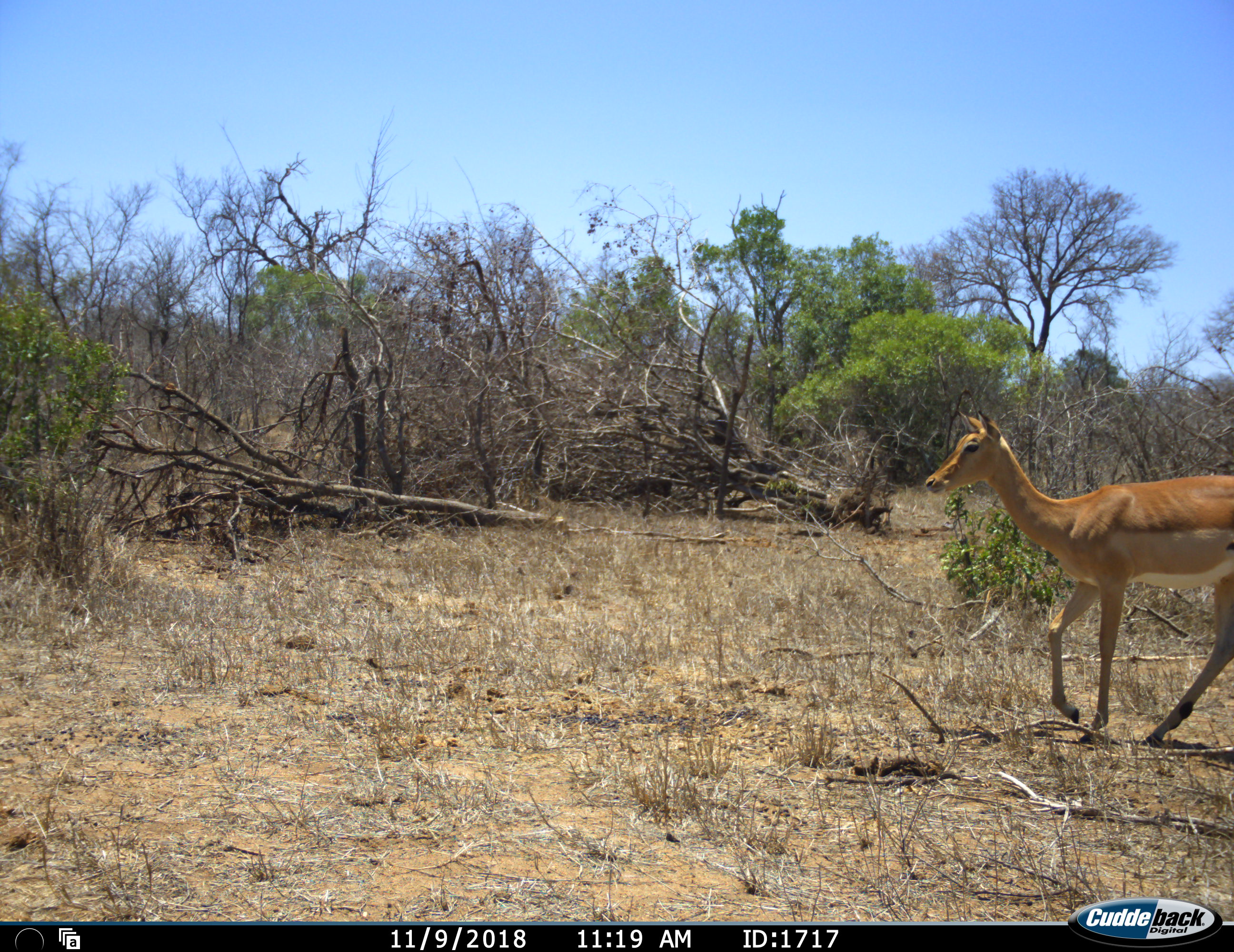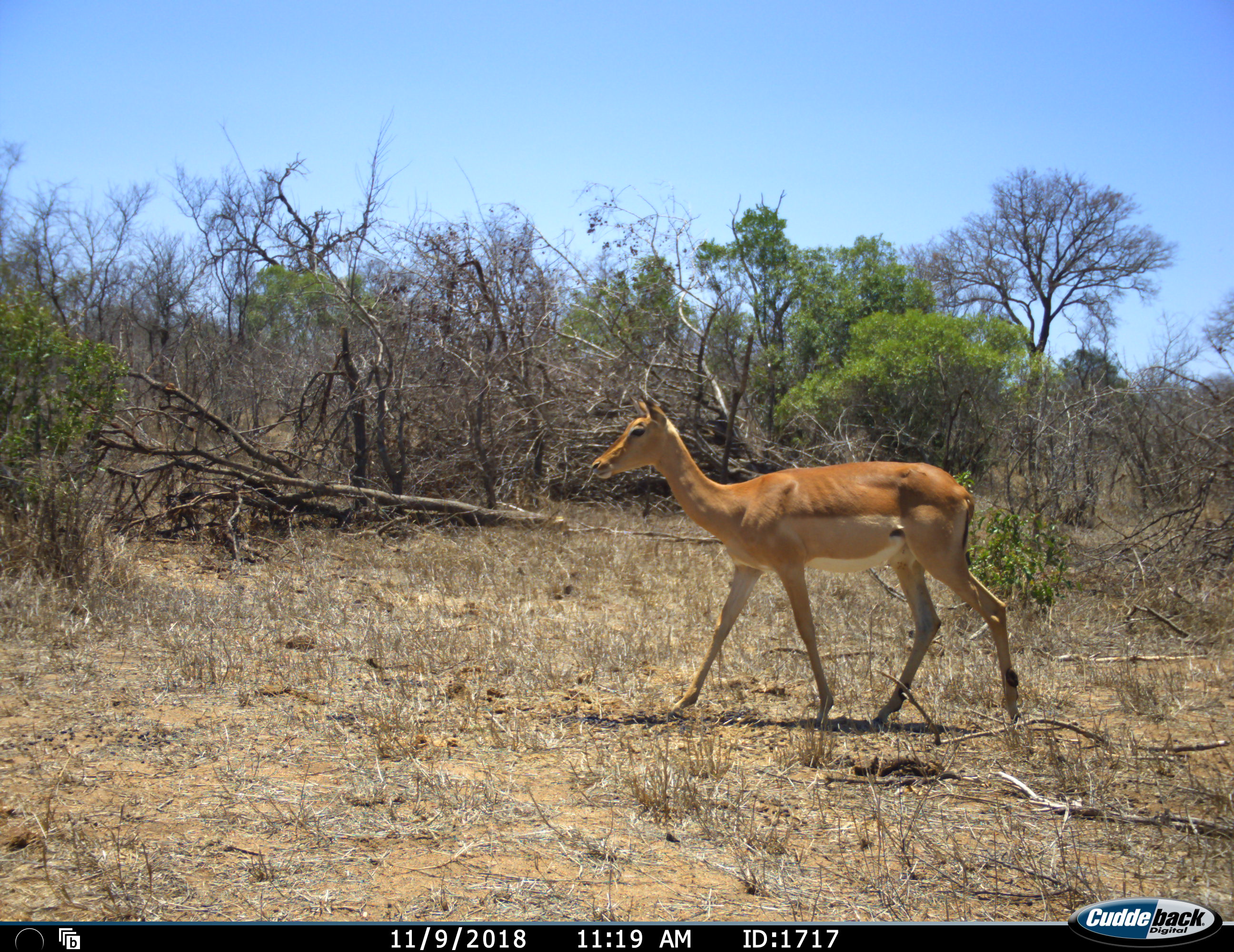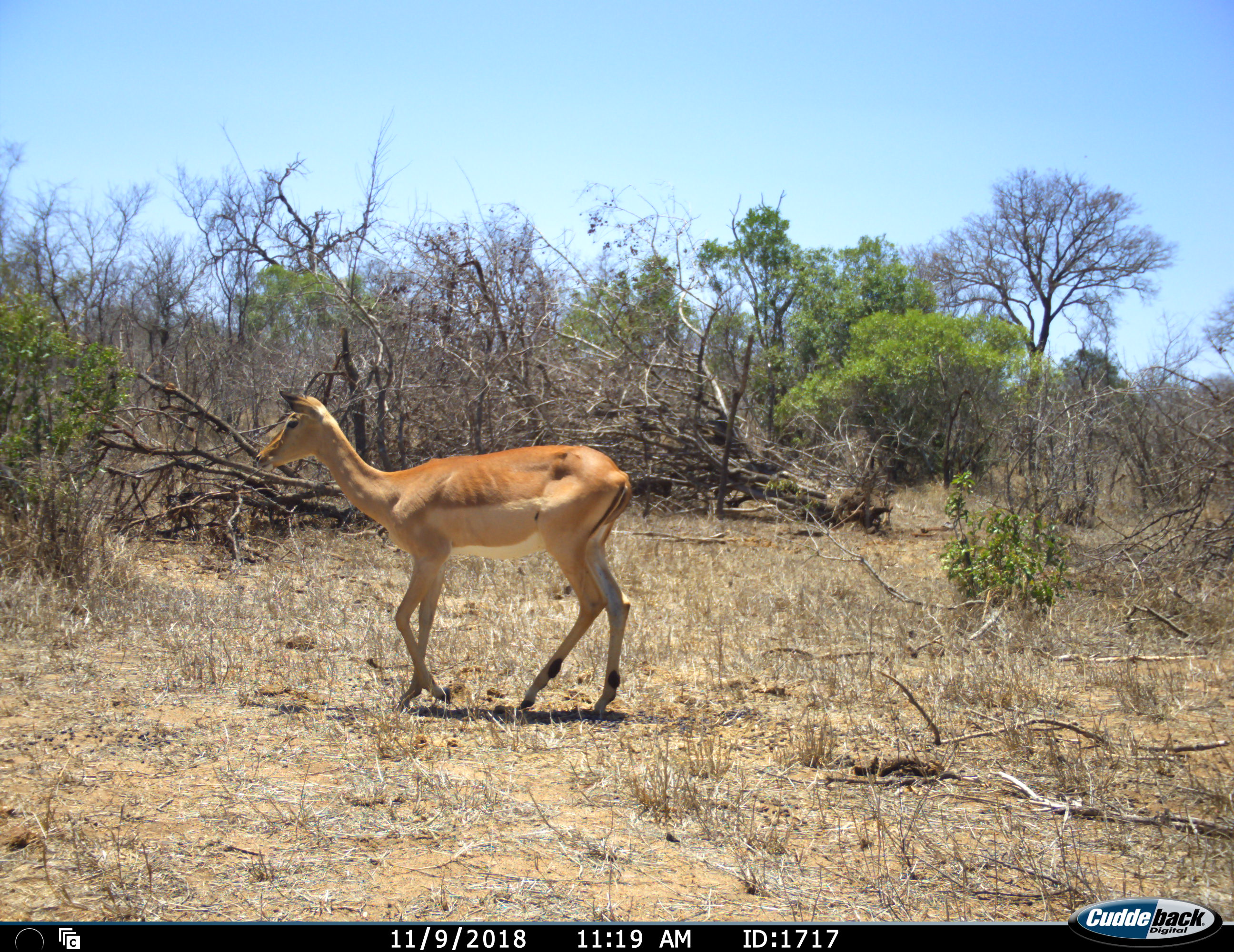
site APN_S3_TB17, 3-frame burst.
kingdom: Animalia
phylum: Chordata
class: Mammalia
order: Artiodactyla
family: Bovidae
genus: Aepyceros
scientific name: Aepyceros melampus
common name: impala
Impala (Aepyceros melampus), count 1. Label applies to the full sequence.